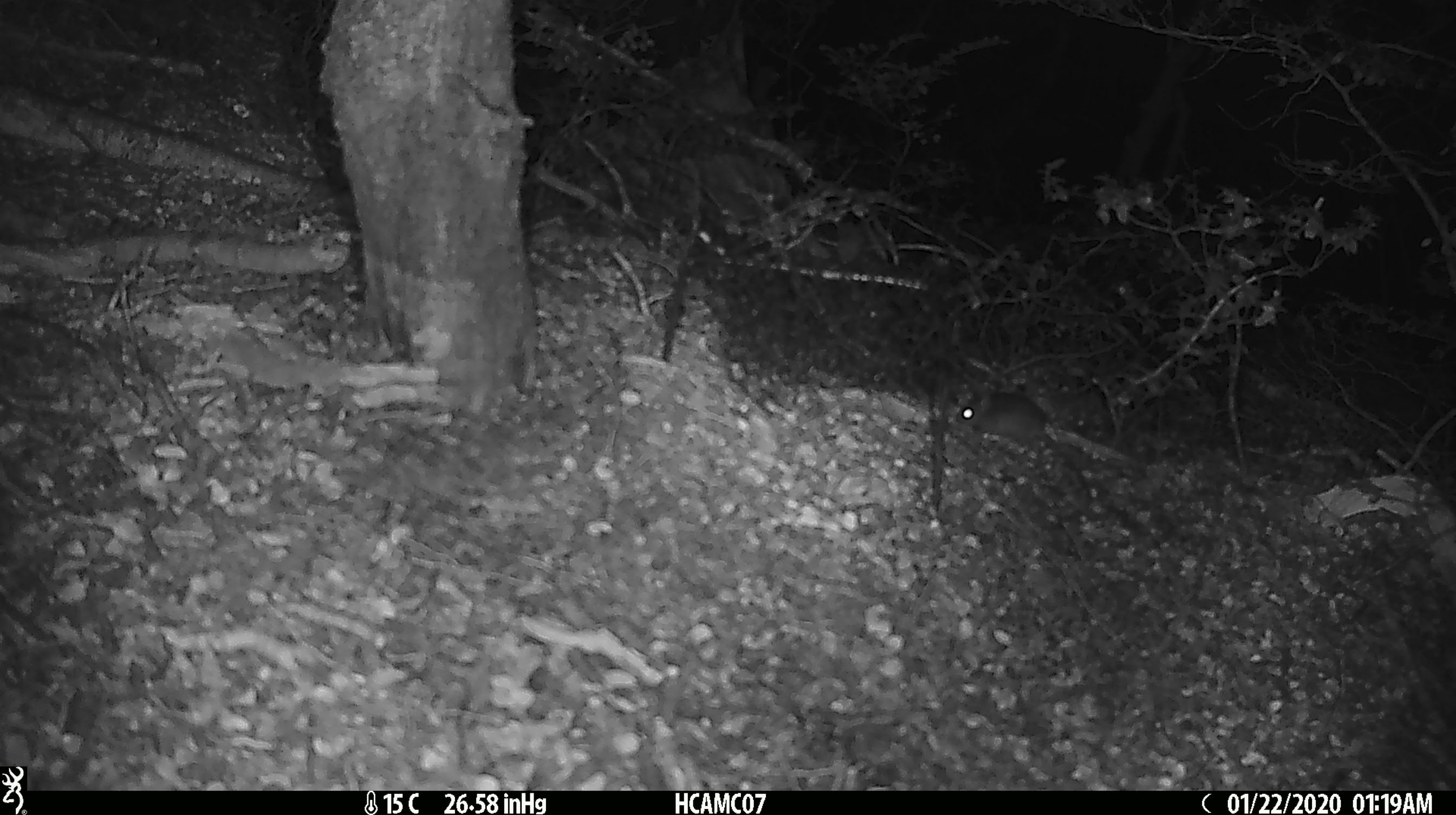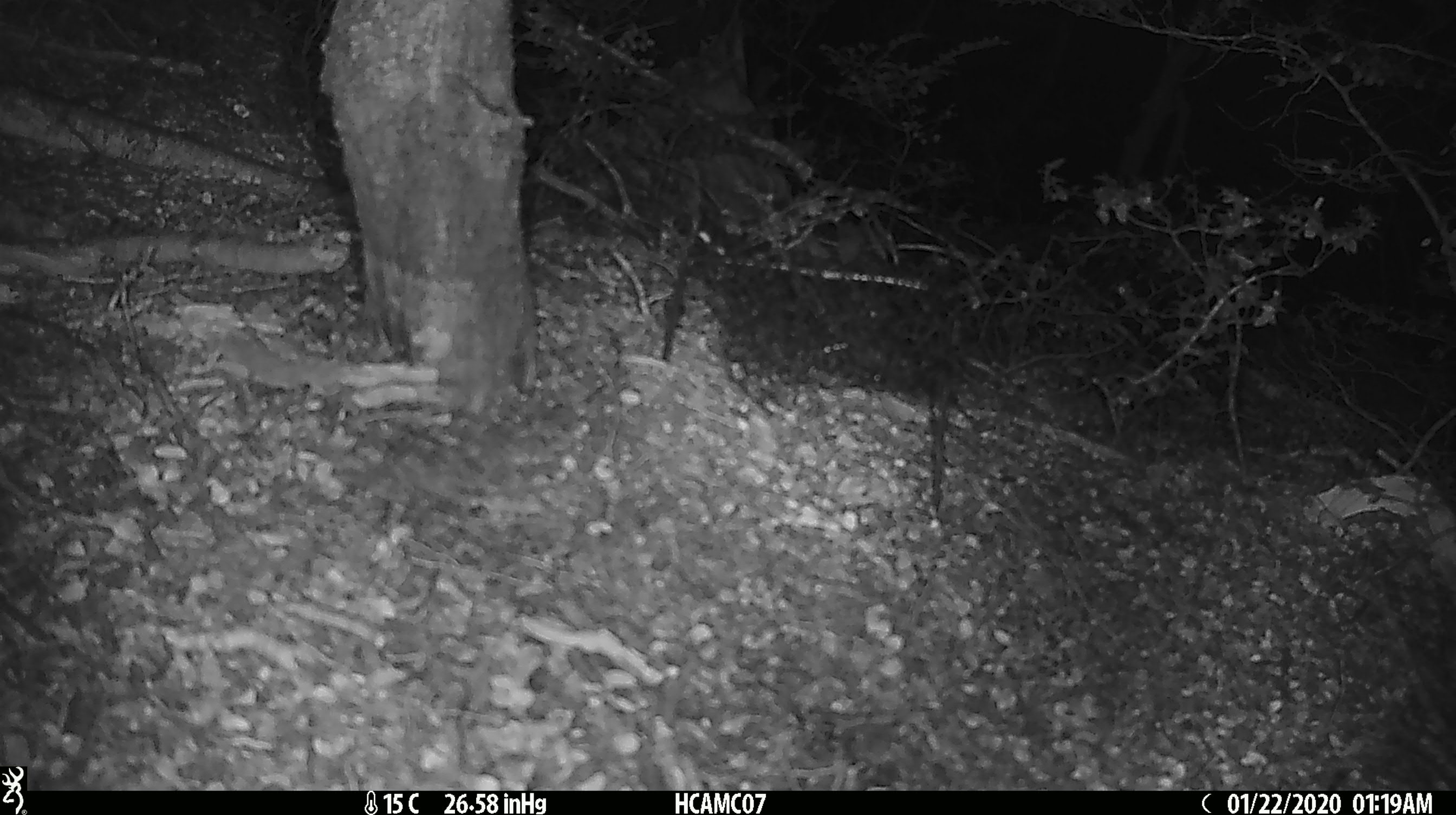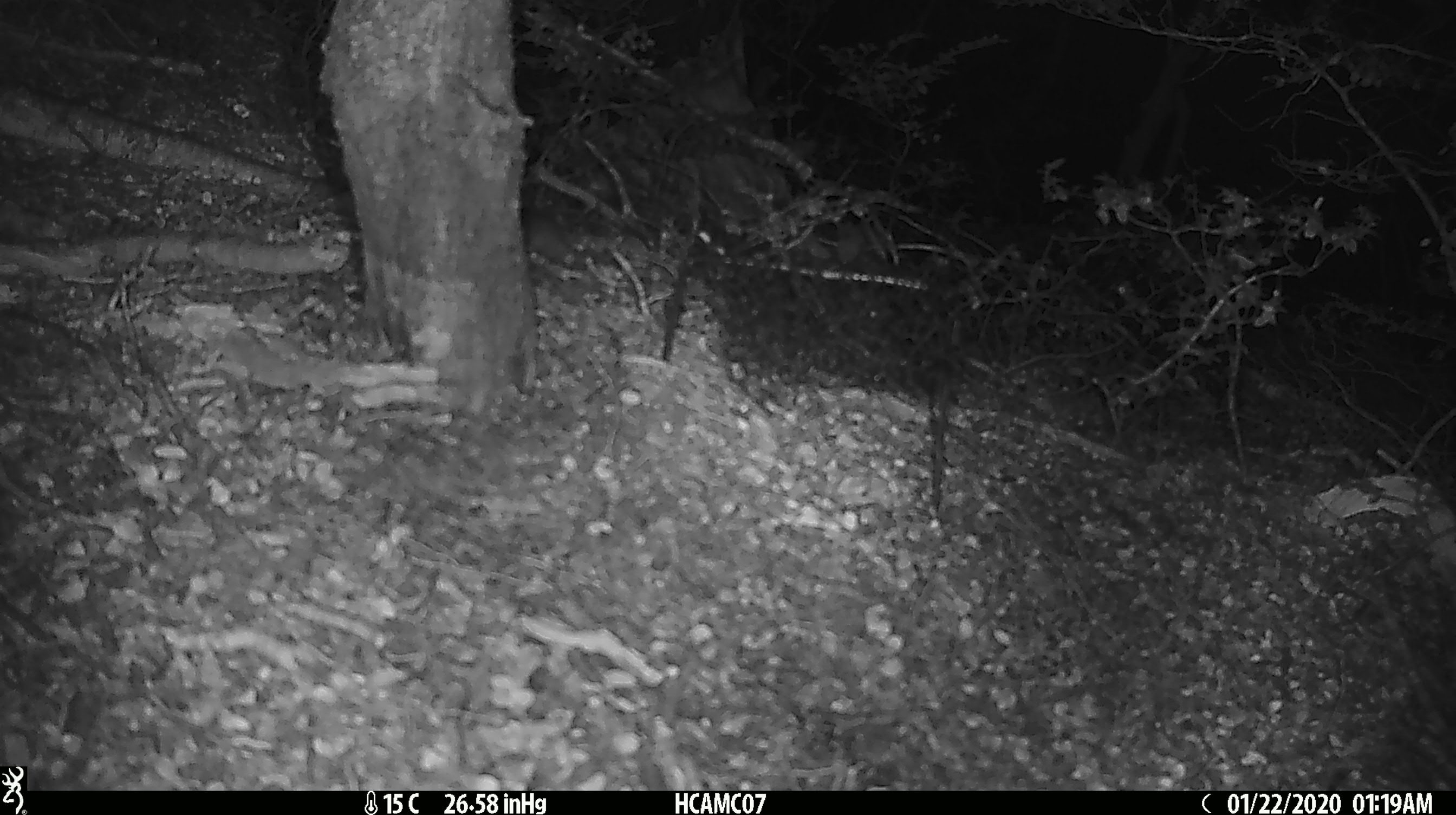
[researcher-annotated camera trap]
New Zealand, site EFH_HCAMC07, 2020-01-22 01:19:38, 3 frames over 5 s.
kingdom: Animalia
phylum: Chordata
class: Mammalia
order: Rodentia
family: Muridae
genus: Mus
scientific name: Mus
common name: mouse